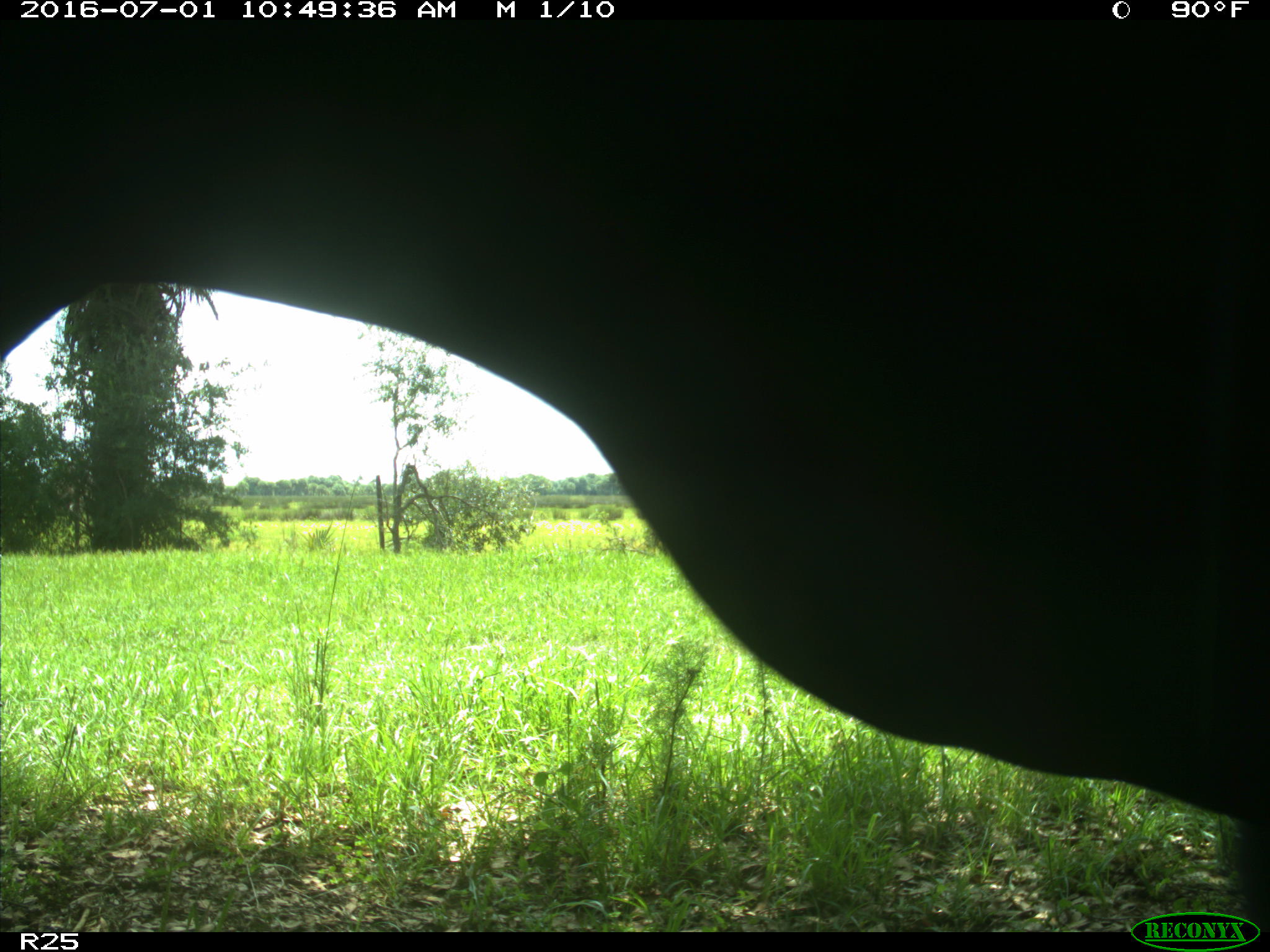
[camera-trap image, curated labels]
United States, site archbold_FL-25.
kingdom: Animalia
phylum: Chordata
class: Mammalia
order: Artiodactyla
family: Bovidae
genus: Bos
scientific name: Bos taurus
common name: domestic cow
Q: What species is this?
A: Bos taurus (domestic cow).